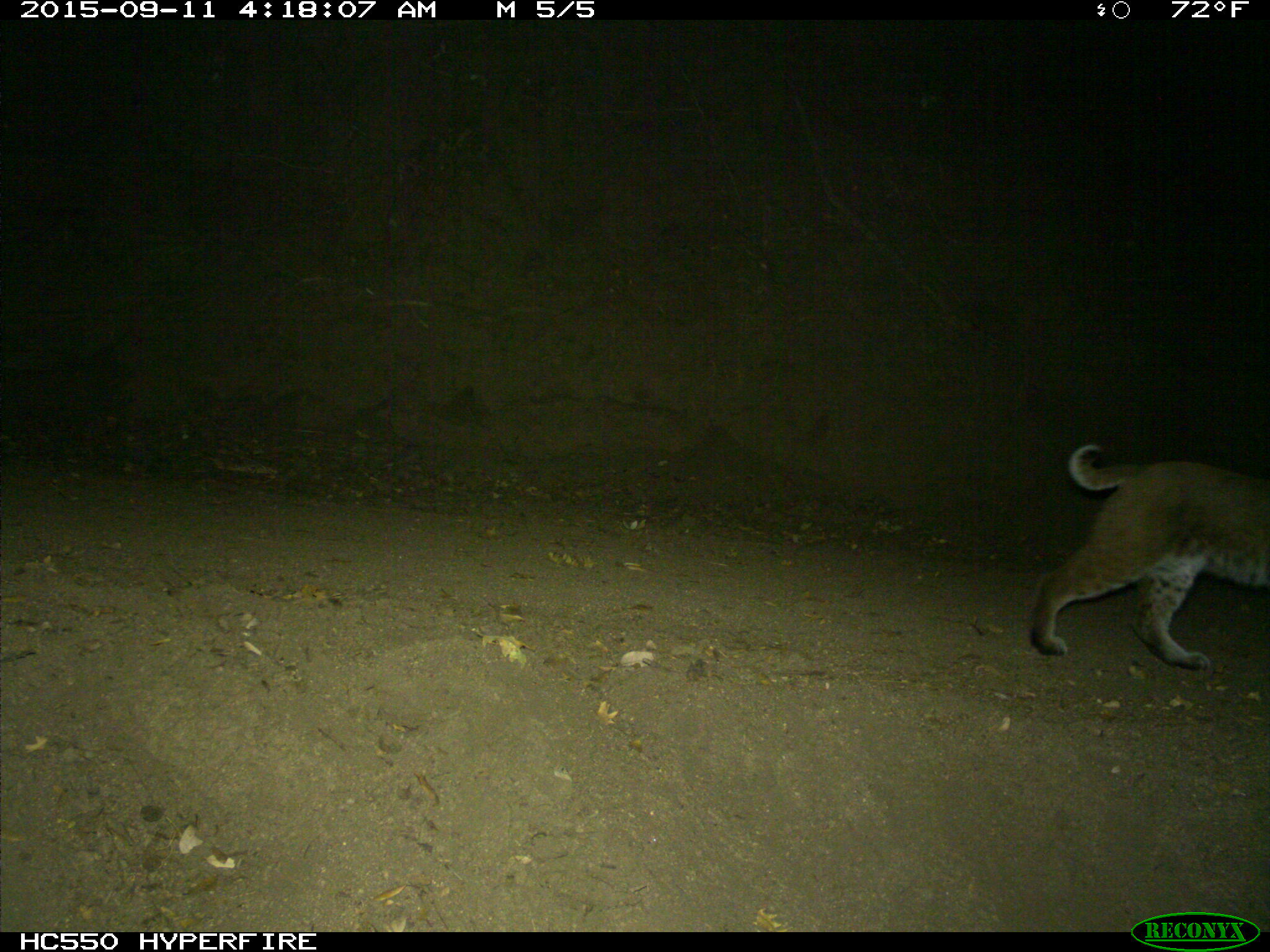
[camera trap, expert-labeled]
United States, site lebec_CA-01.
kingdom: Animalia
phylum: Chordata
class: Mammalia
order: Carnivora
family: Felidae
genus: Lynx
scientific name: Lynx rufus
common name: bobcat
Lynx rufus (bobcat).